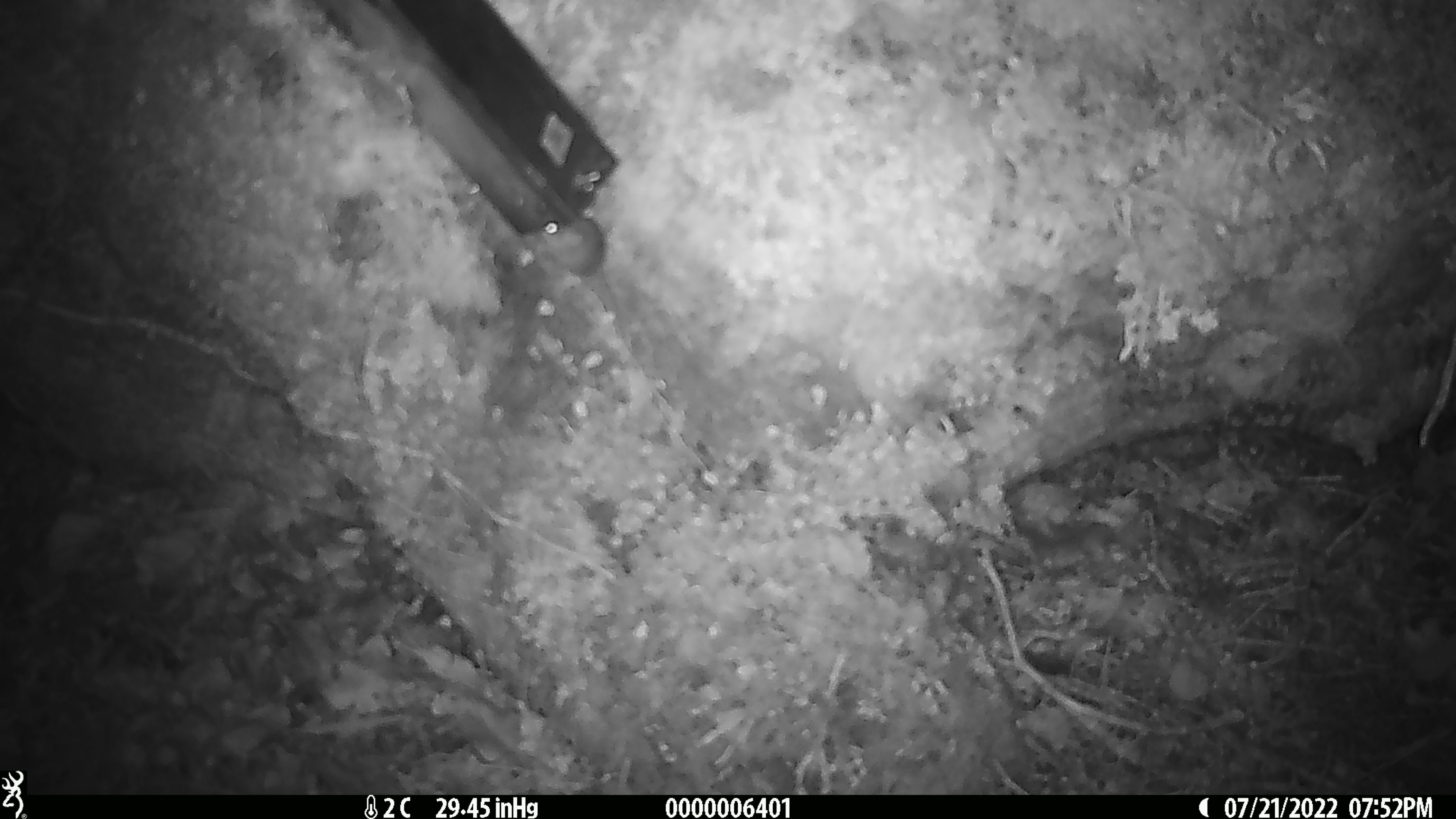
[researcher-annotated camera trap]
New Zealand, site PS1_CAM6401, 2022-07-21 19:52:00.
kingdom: Animalia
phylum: Chordata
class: Mammalia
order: Rodentia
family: Muridae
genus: Mus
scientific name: Mus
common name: mouse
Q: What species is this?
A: Mouse (Mus).